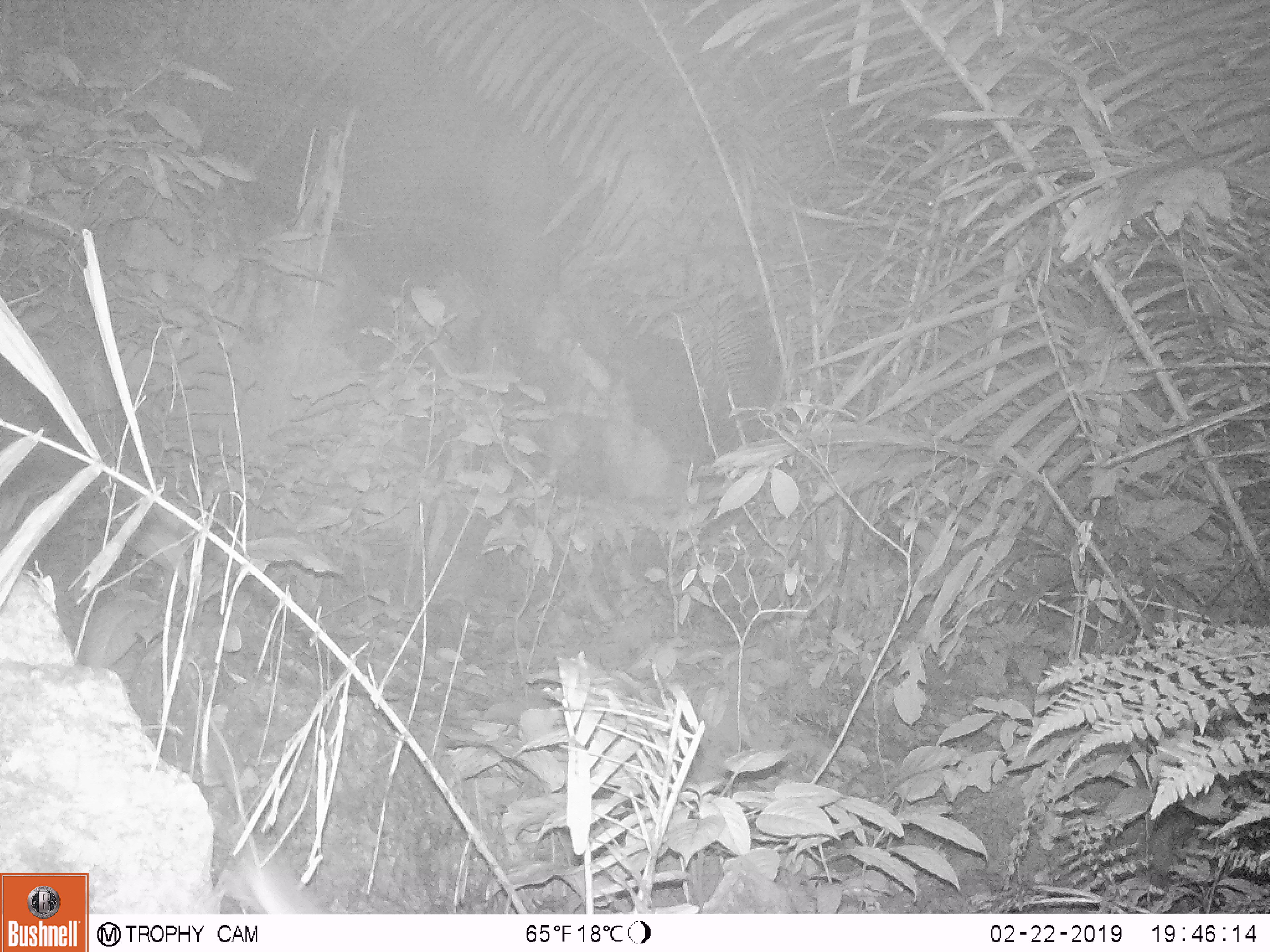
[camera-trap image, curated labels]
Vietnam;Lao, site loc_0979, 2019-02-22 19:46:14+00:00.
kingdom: Animalia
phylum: Chordata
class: Mammalia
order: Rodentia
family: Muridae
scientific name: Muridae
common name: old-world mice and rats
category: unidentified murid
Unidentified murid (old-world mice and rats) (Muridae). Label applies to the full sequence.